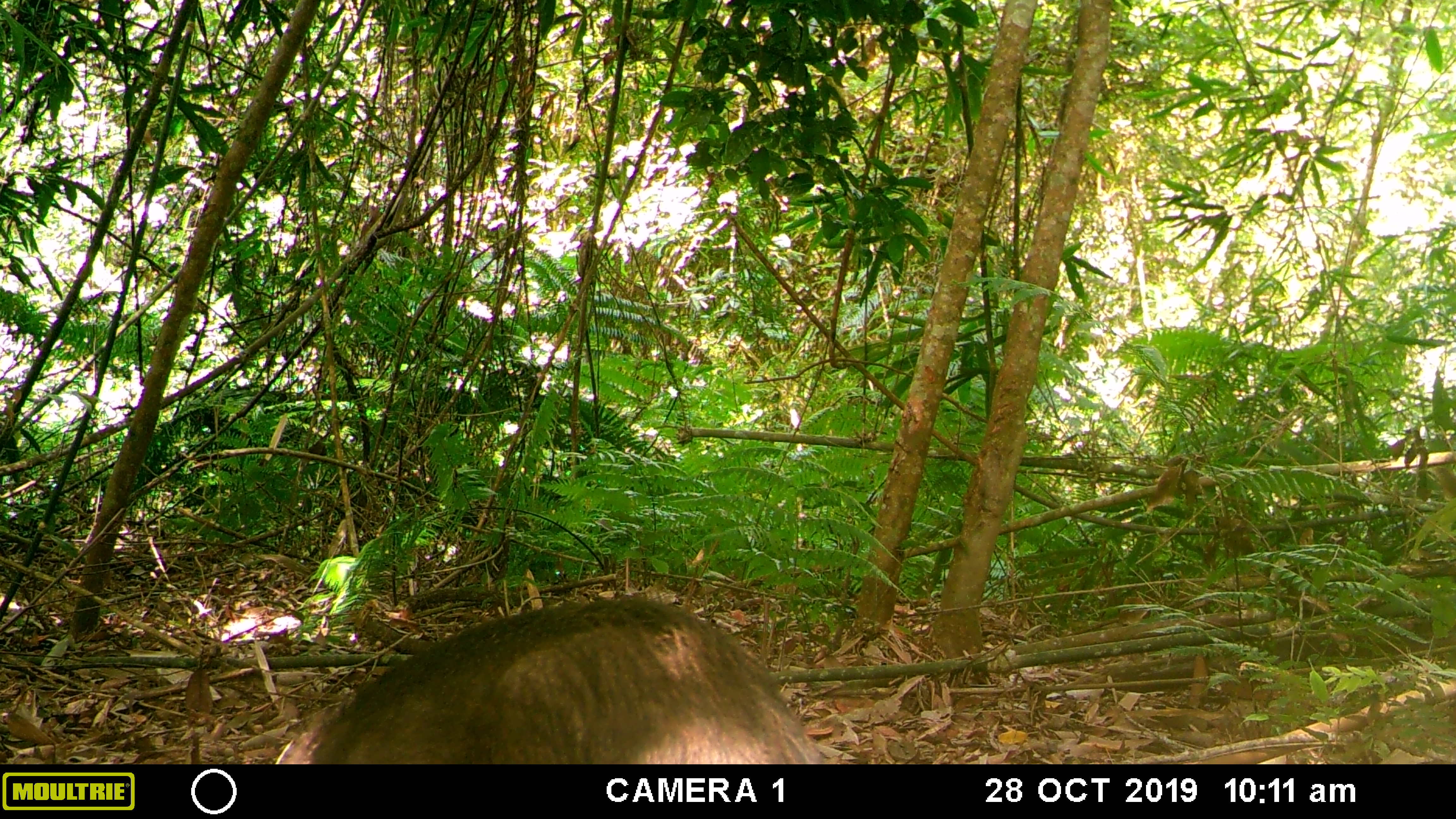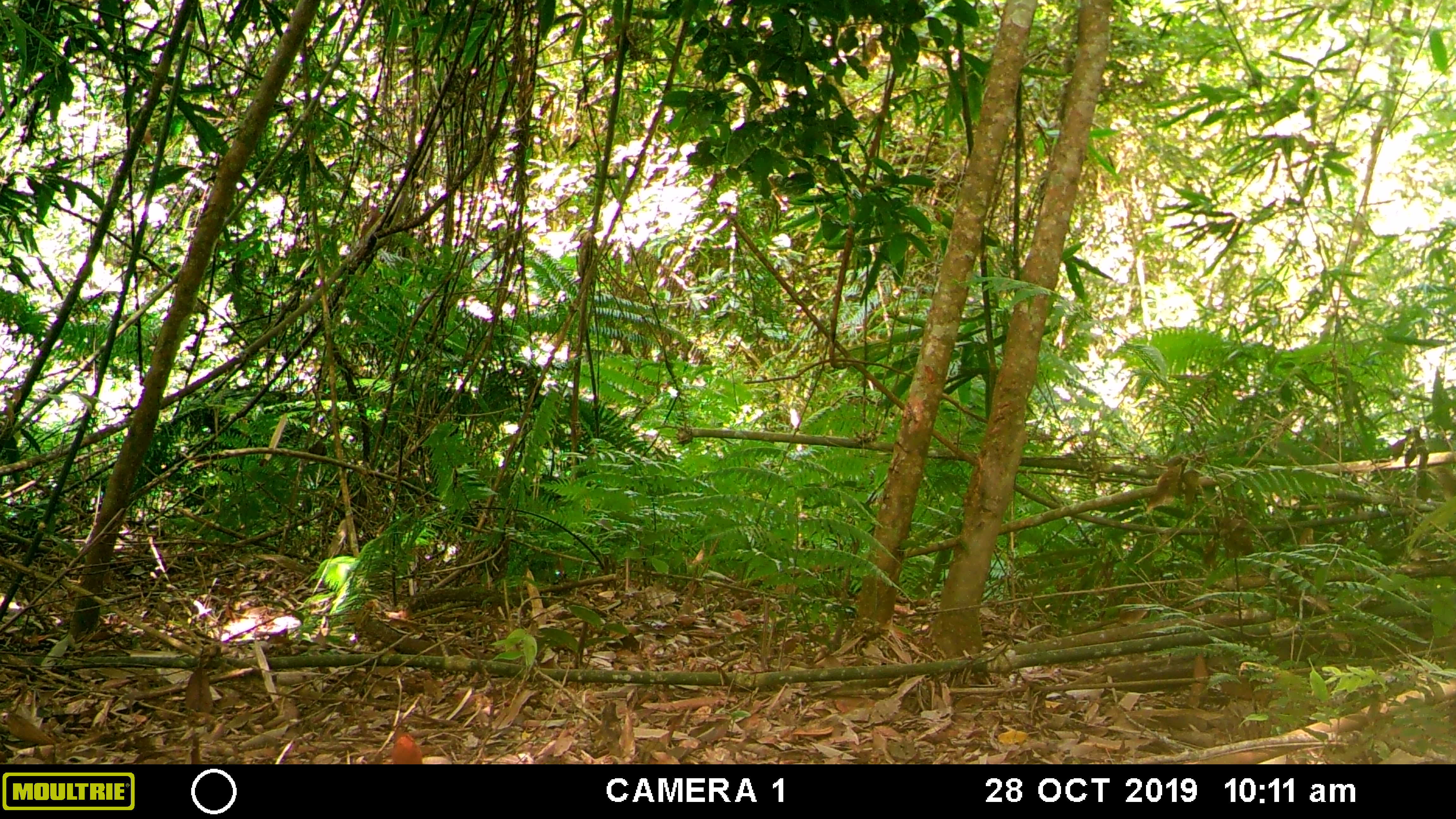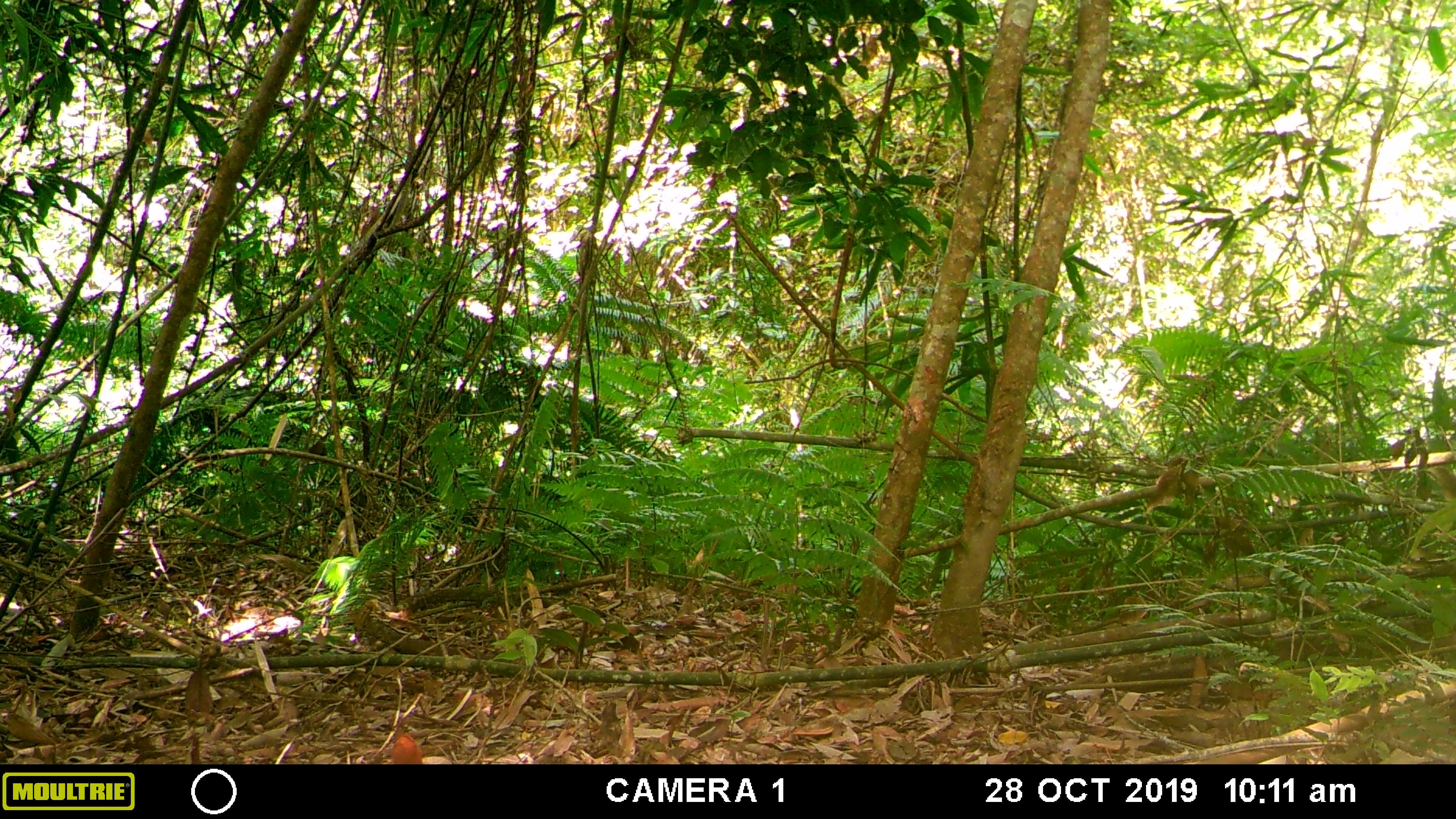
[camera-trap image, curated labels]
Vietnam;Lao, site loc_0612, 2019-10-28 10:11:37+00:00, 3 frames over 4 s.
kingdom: Animalia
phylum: Chordata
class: Mammalia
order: Artiodactyla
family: Suidae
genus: Sus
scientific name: Sus scrofa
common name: eurasian wild pig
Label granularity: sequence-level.